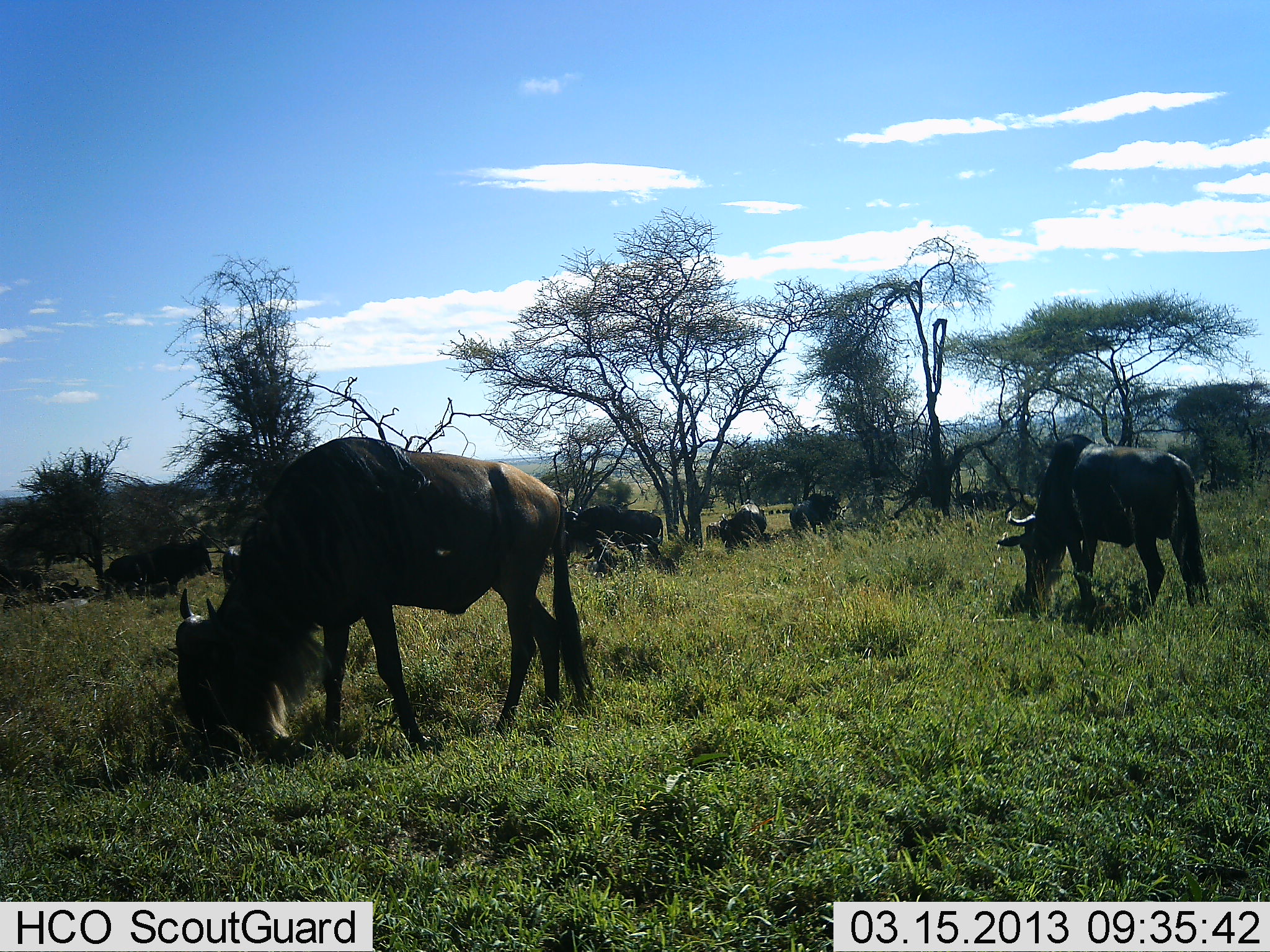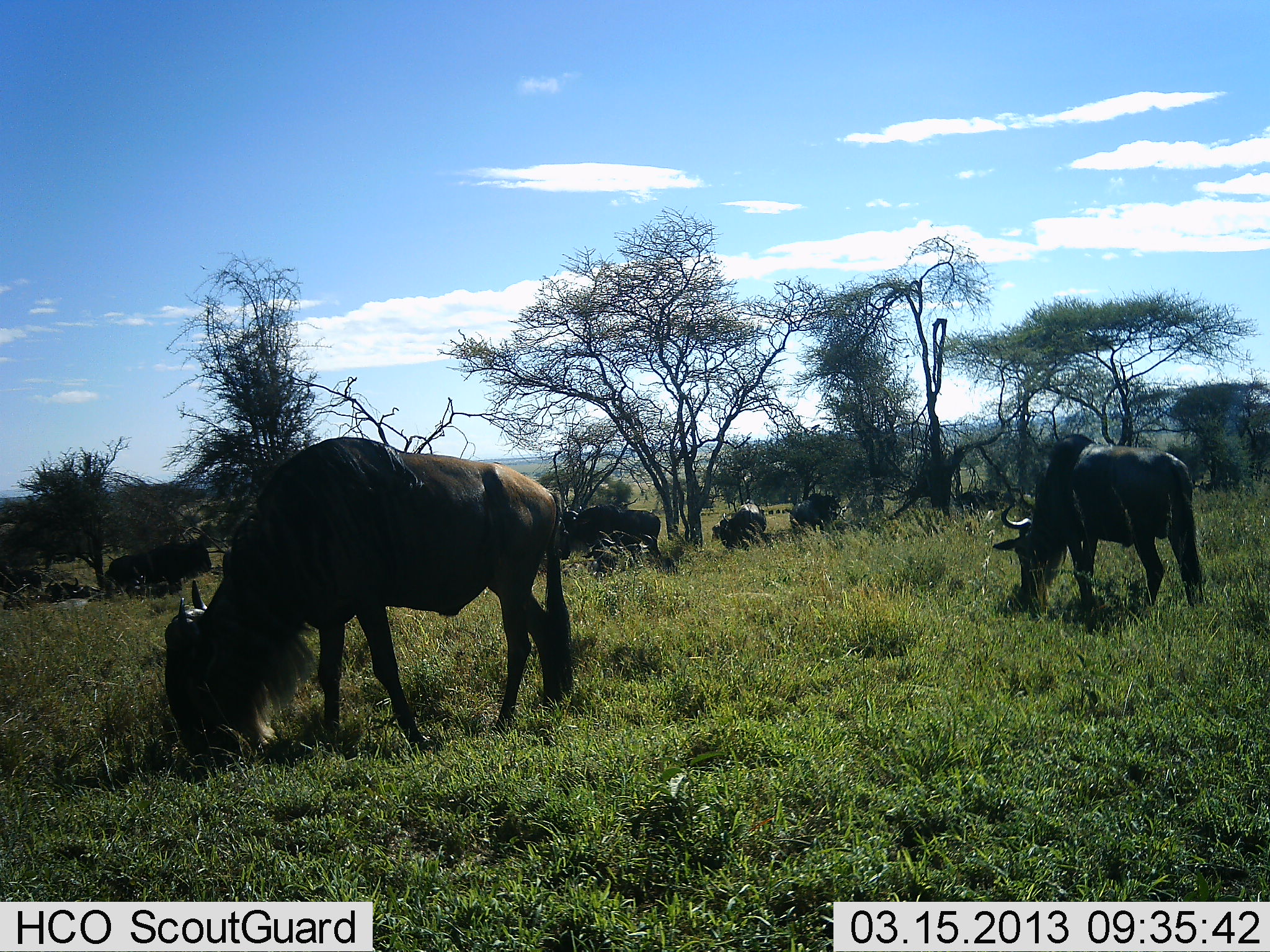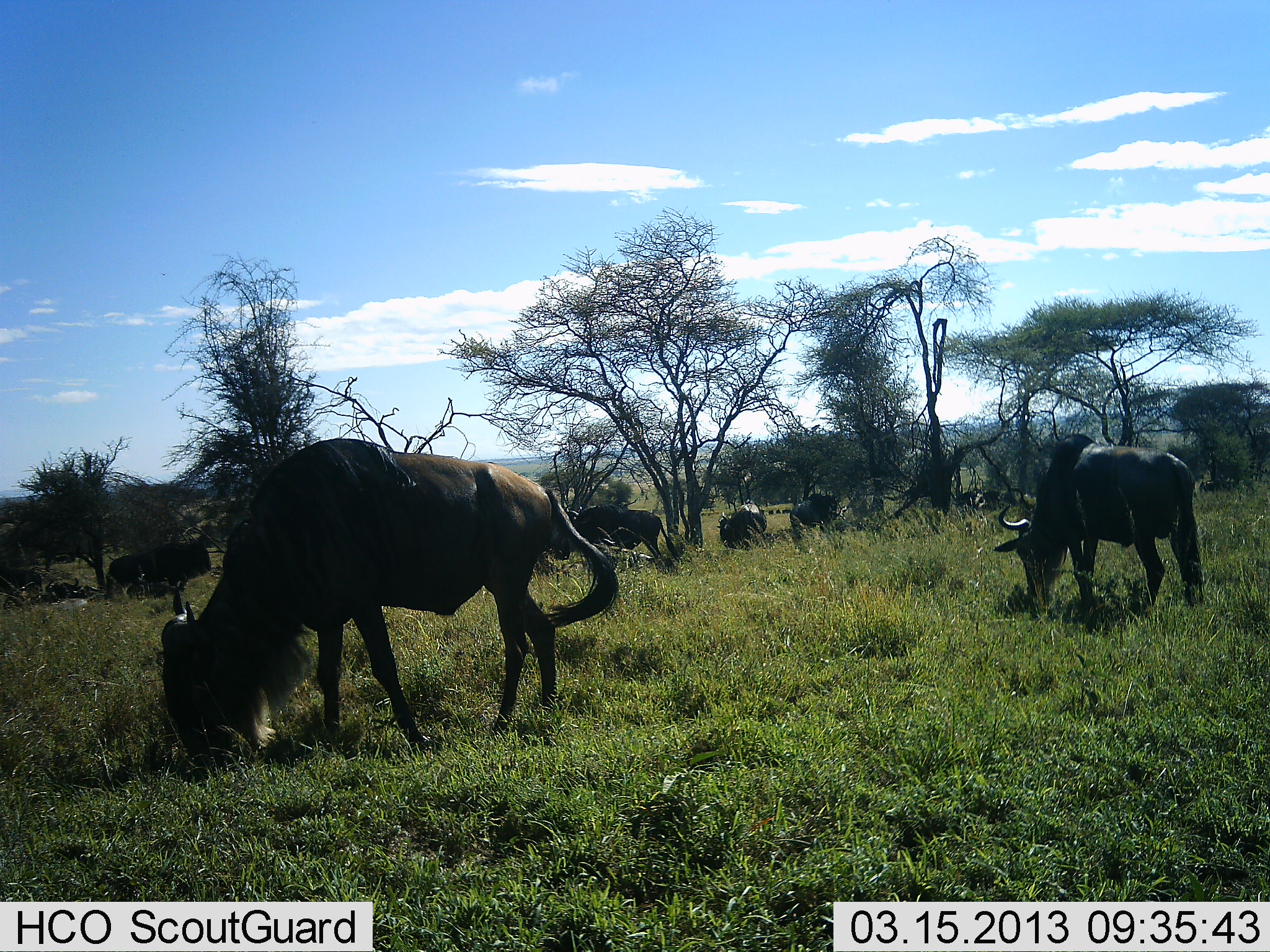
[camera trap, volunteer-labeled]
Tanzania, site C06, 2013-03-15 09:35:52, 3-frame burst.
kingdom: Animalia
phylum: Chordata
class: Mammalia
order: Artiodactyla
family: Bovidae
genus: Connochaetes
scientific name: Connochaetes taurinus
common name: blue wildebeest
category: wildebeest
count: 7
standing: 29%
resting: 12%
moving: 7%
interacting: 0%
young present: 2%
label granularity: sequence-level